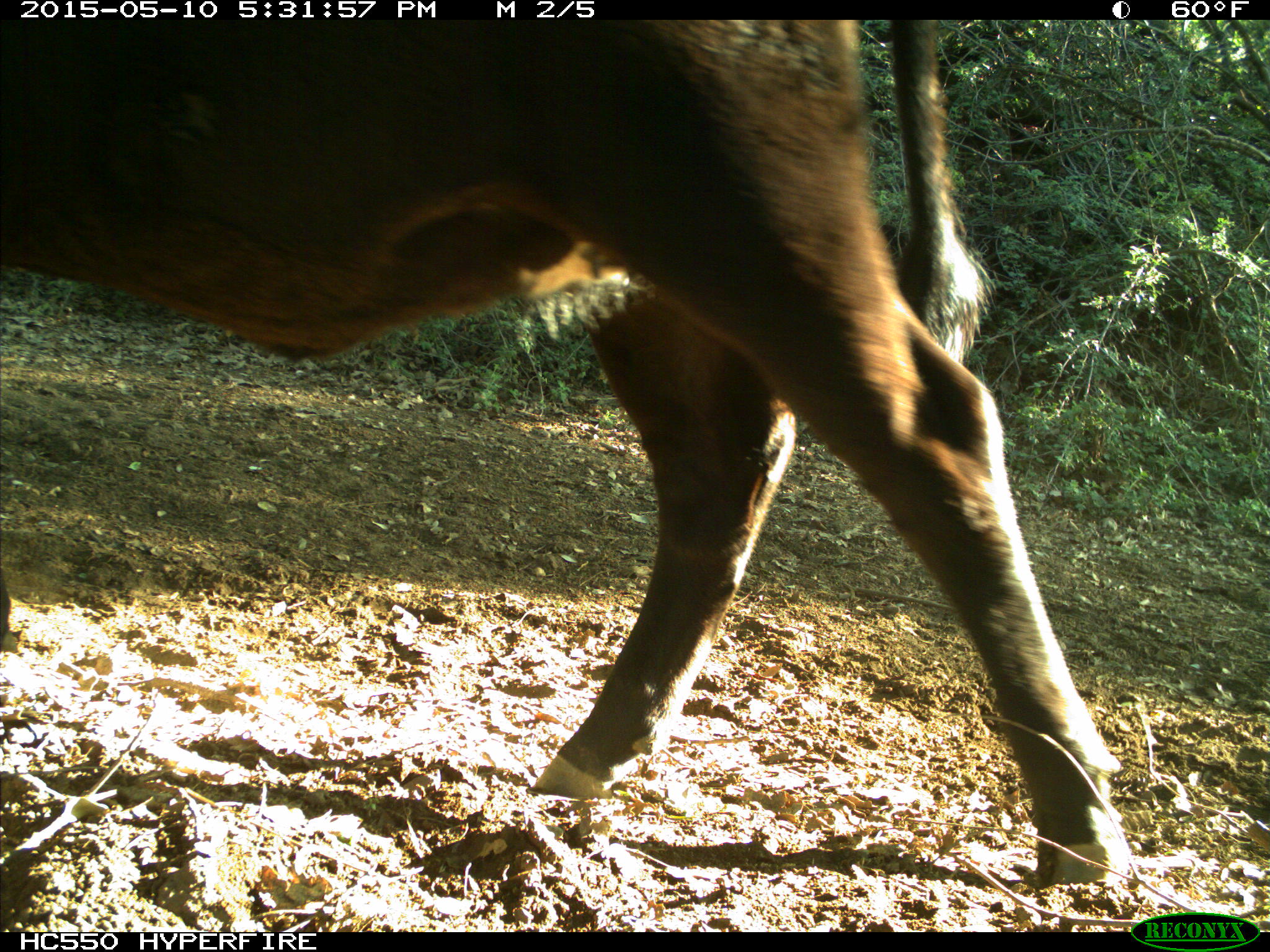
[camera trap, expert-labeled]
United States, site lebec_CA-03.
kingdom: Animalia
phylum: Chordata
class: Mammalia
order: Artiodactyla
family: Bovidae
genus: Bos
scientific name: Bos taurus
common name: domestic cow